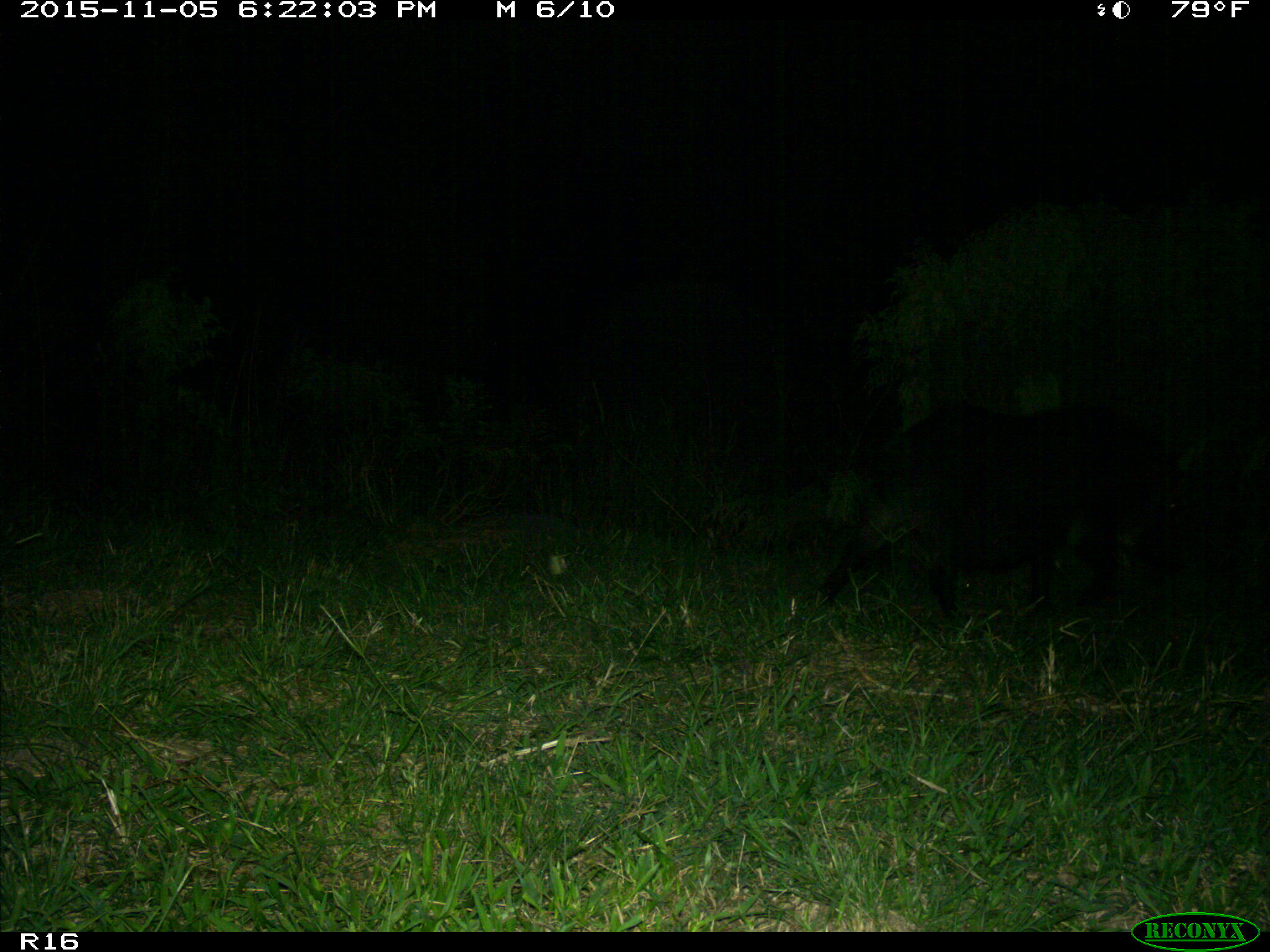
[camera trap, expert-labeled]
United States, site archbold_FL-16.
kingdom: Animalia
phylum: Chordata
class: Mammalia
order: Artiodactyla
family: Suidae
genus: Sus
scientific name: Sus scrofa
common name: wild boar